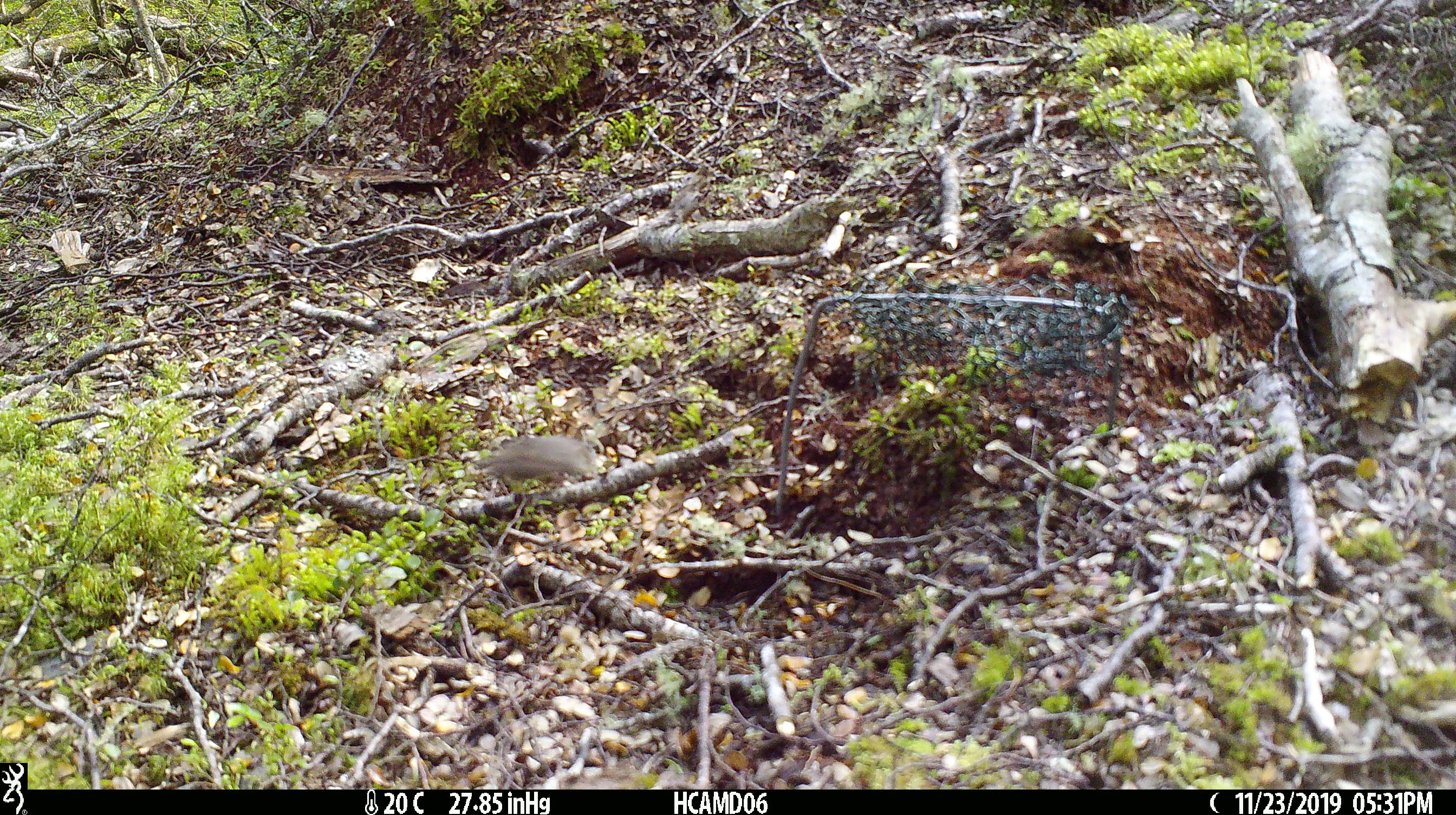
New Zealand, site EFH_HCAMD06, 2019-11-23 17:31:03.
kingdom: Animalia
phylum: Chordata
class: Mammalia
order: Rodentia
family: Muridae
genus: Mus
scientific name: Mus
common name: mouse